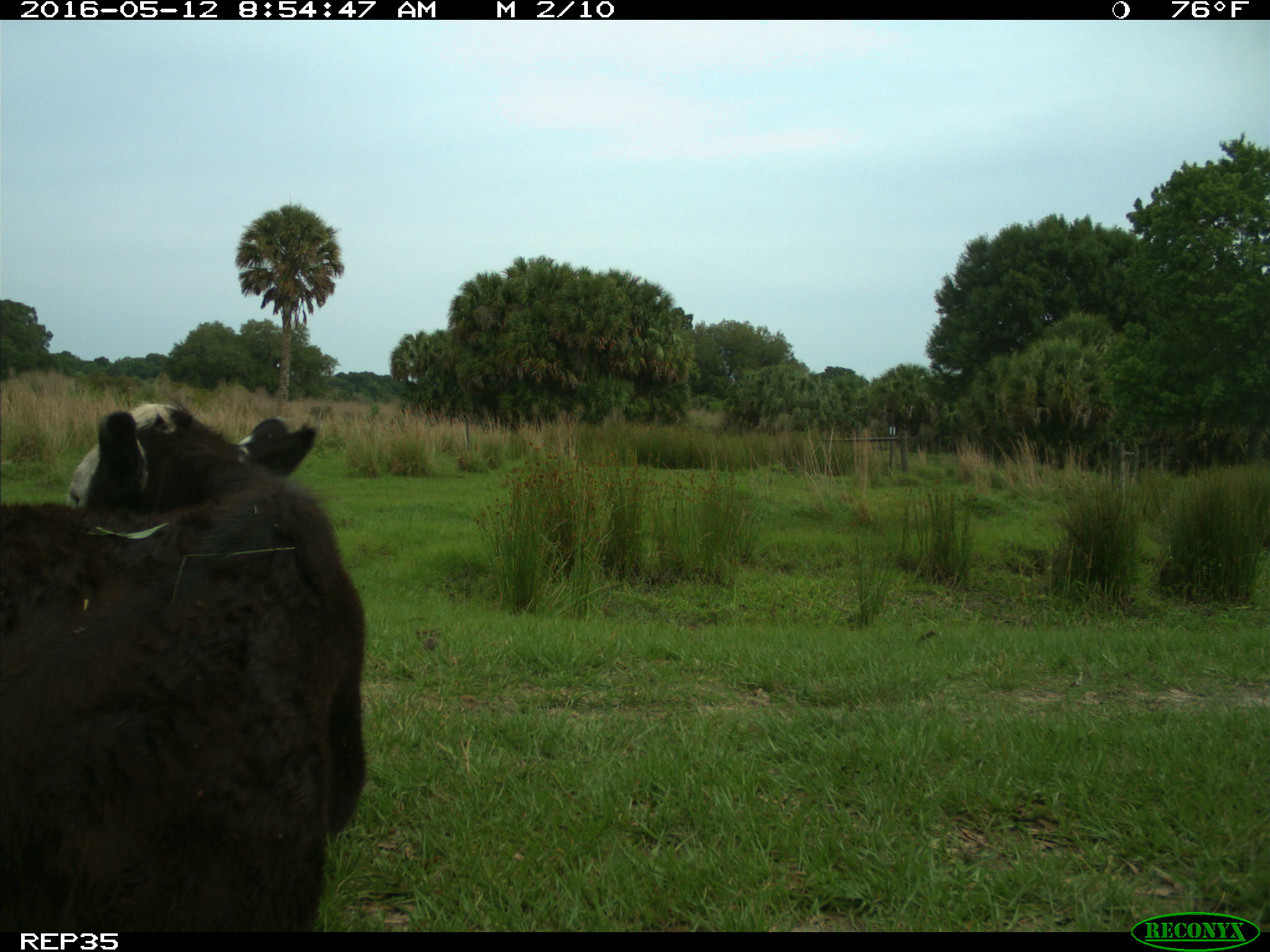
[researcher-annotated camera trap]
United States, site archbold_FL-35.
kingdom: Animalia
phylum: Chordata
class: Mammalia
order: Artiodactyla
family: Bovidae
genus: Bos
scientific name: Bos taurus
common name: domestic cow